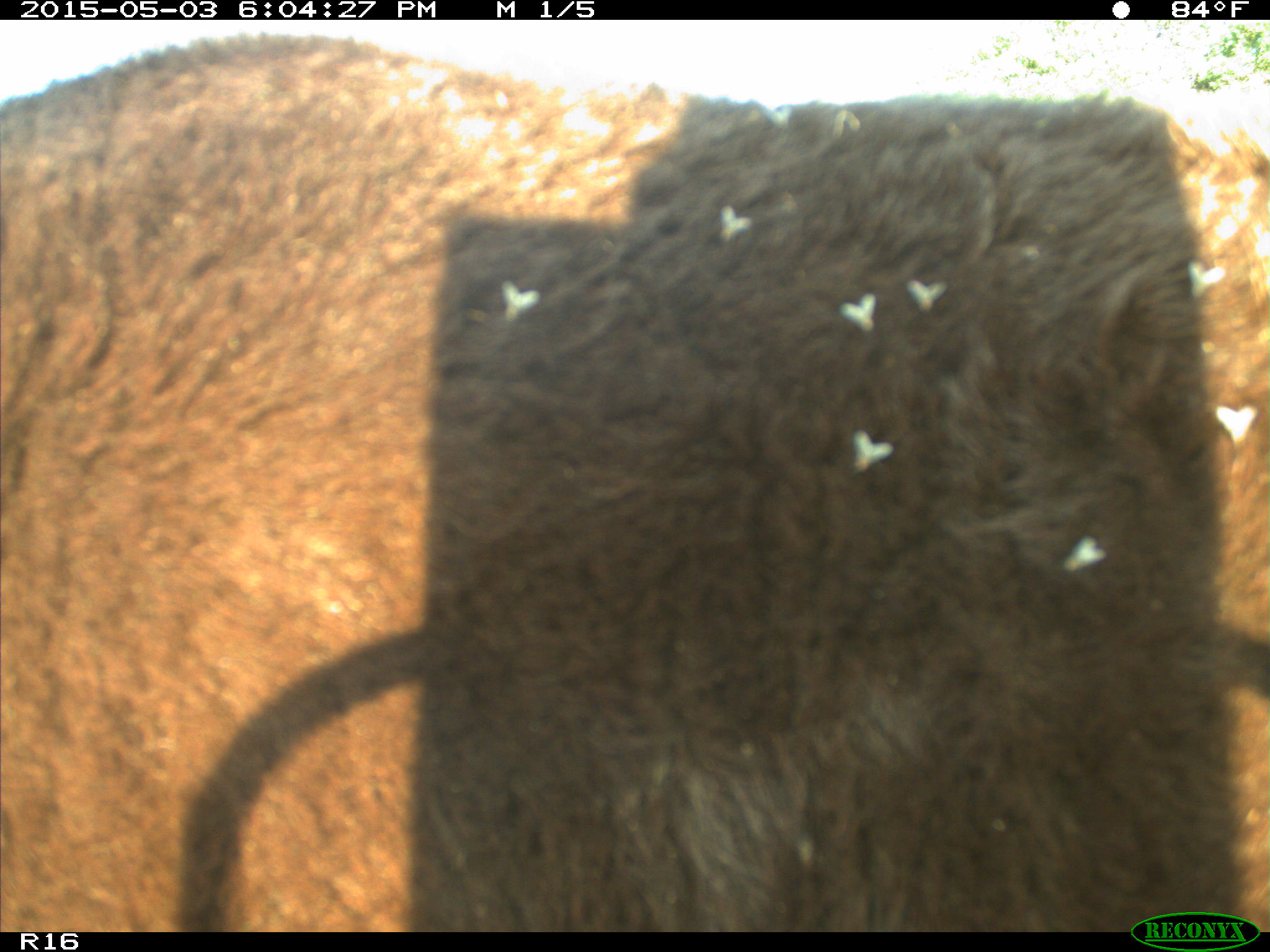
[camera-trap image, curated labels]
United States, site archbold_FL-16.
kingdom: Animalia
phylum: Chordata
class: Mammalia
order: Artiodactyla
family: Bovidae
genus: Bos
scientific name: Bos taurus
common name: domestic cow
Bos taurus (domestic cow).